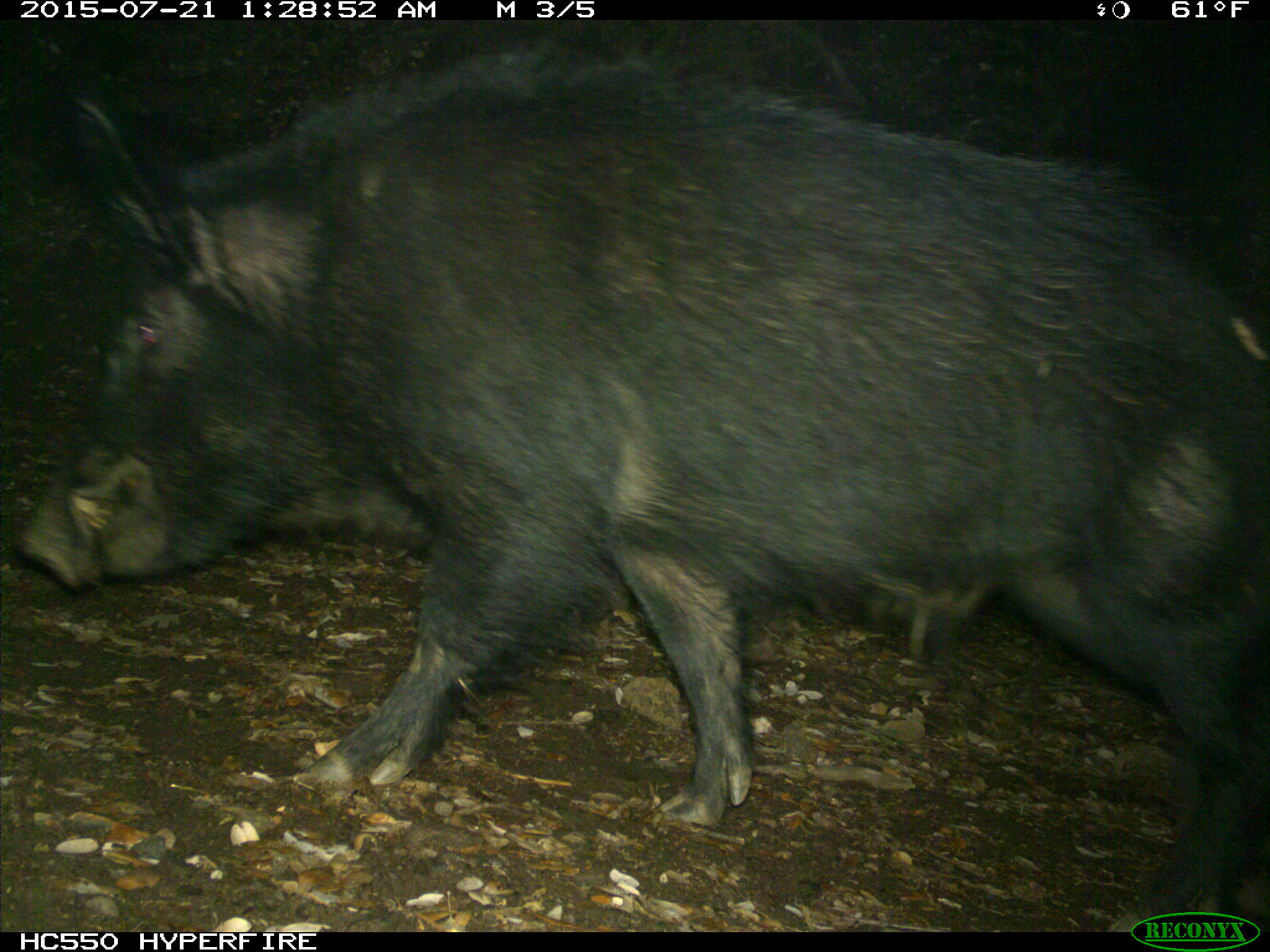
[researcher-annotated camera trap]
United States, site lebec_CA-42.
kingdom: Animalia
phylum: Chordata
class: Mammalia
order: Artiodactyla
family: Suidae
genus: Sus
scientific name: Sus scrofa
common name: wild boar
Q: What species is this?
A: Sus scrofa (wild boar).